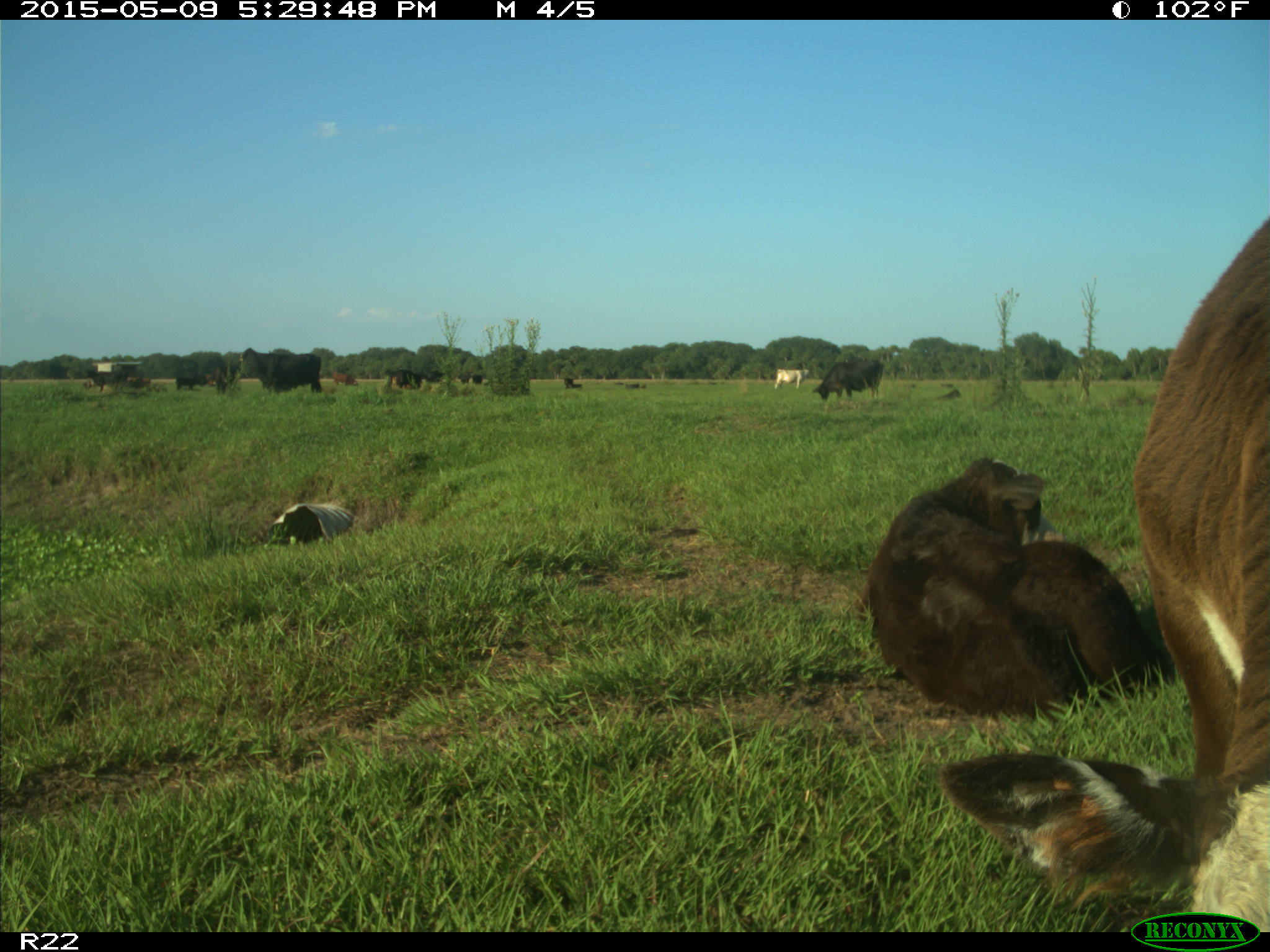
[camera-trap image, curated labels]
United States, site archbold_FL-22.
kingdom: Animalia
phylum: Chordata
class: Mammalia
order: Artiodactyla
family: Bovidae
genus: Bos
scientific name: Bos taurus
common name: domestic cow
Bos taurus (domestic cow).